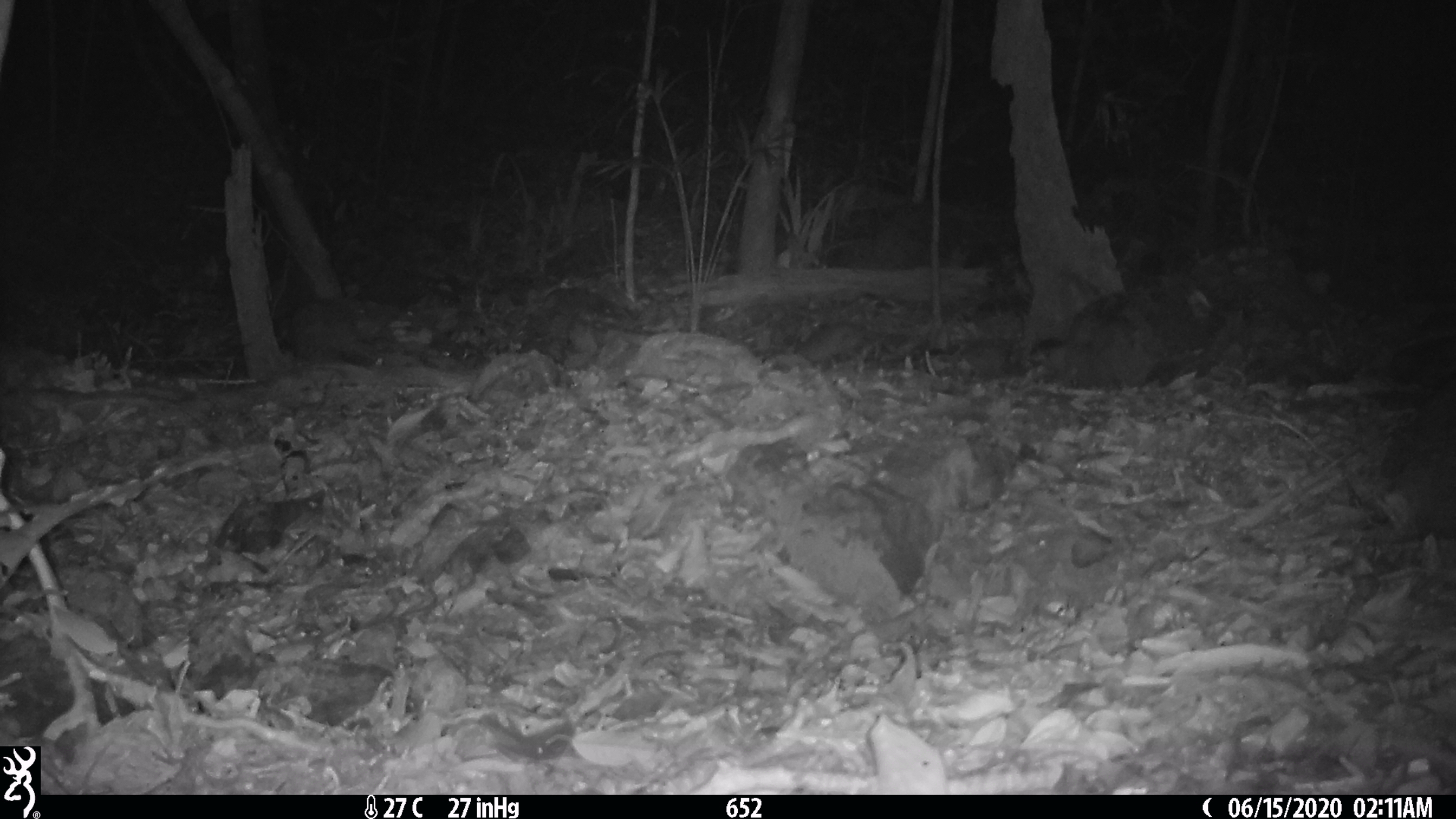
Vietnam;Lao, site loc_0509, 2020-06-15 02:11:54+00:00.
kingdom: Animalia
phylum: Chordata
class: Mammalia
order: Carnivora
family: Mustelidae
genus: Melogale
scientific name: Melogale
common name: ferret badger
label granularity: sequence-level